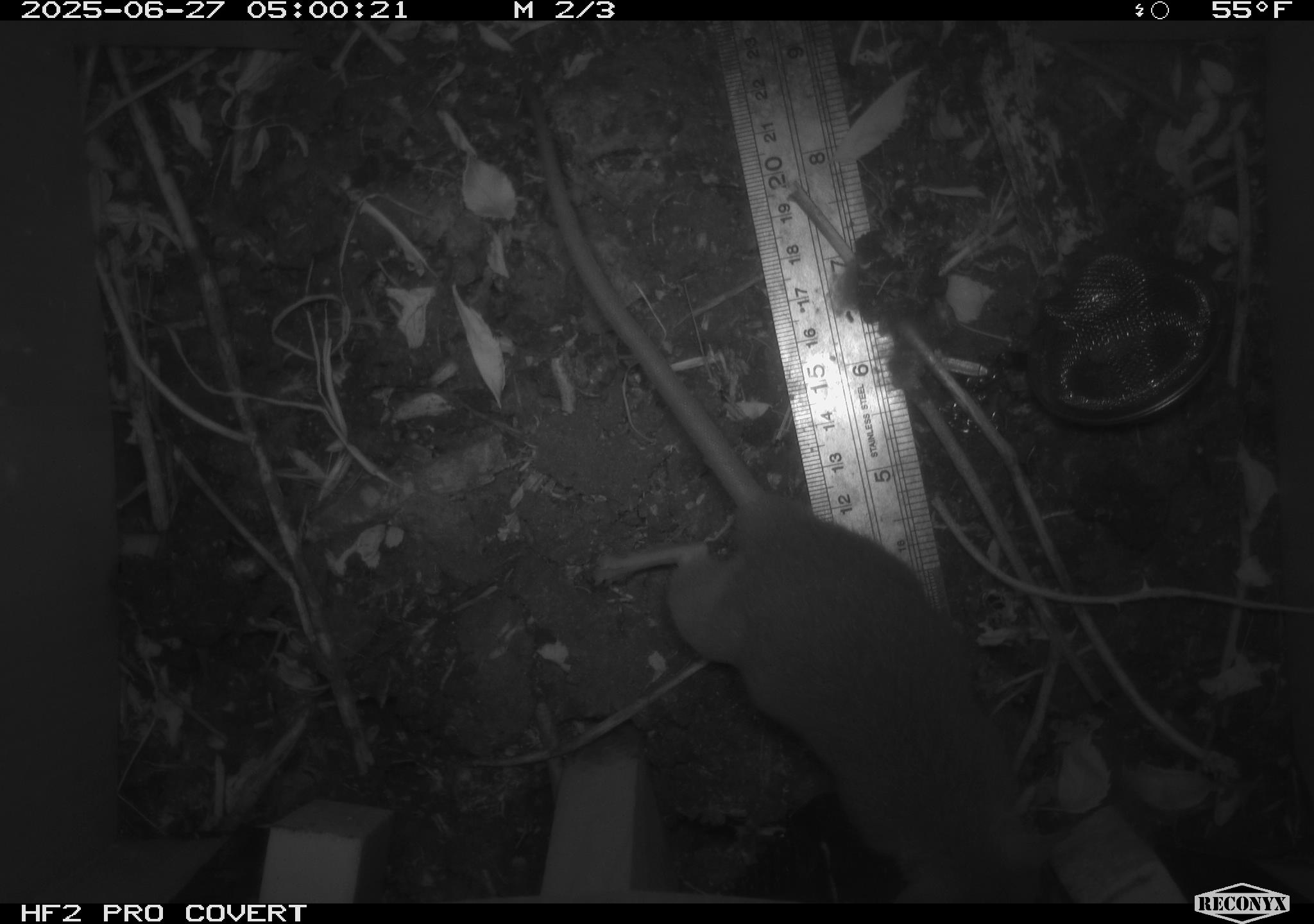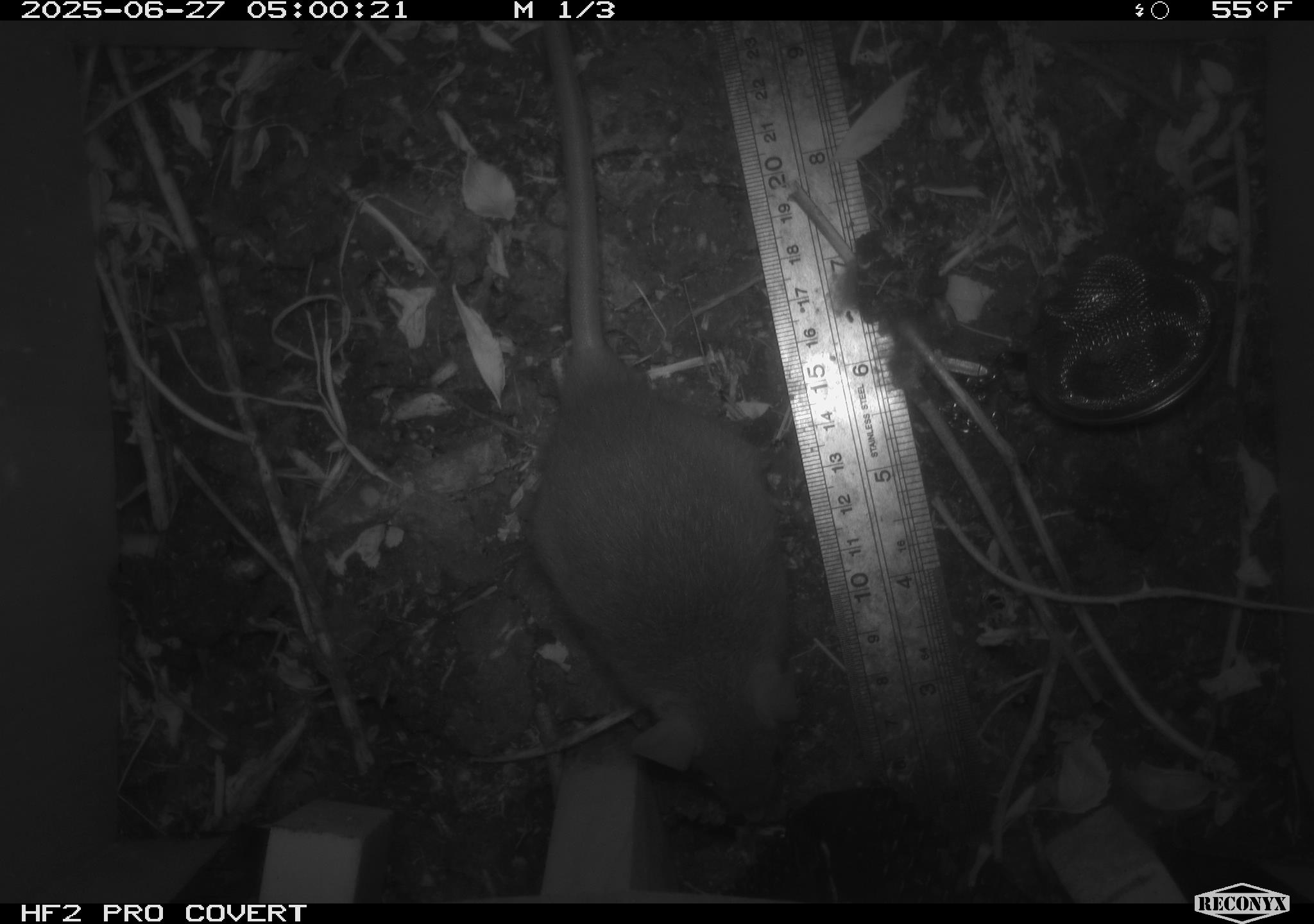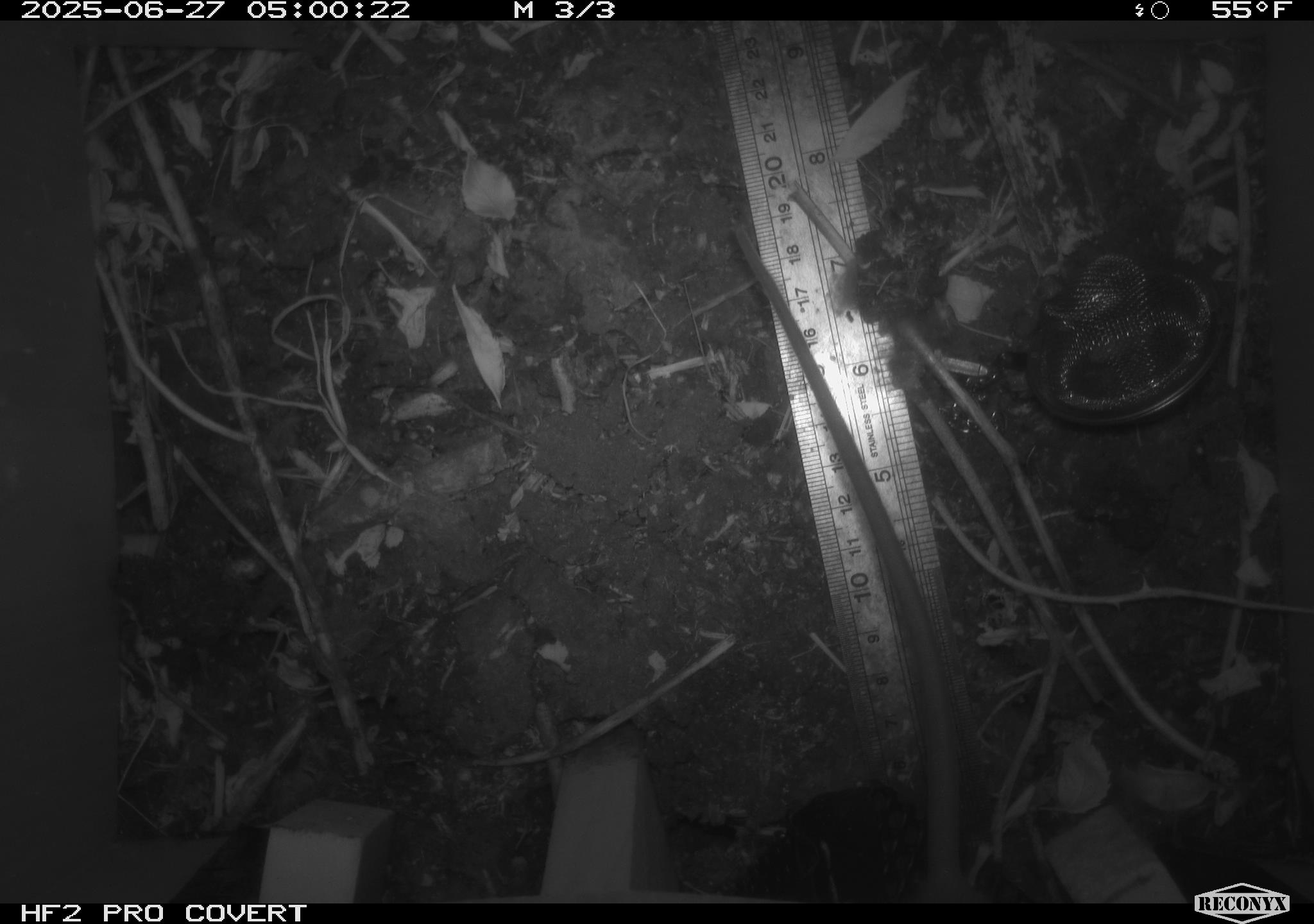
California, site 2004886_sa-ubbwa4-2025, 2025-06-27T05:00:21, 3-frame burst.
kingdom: Animalia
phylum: Chordata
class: Mammalia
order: Rodentia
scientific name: Rodentia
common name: rodent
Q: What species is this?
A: Rodent (Rodentia).